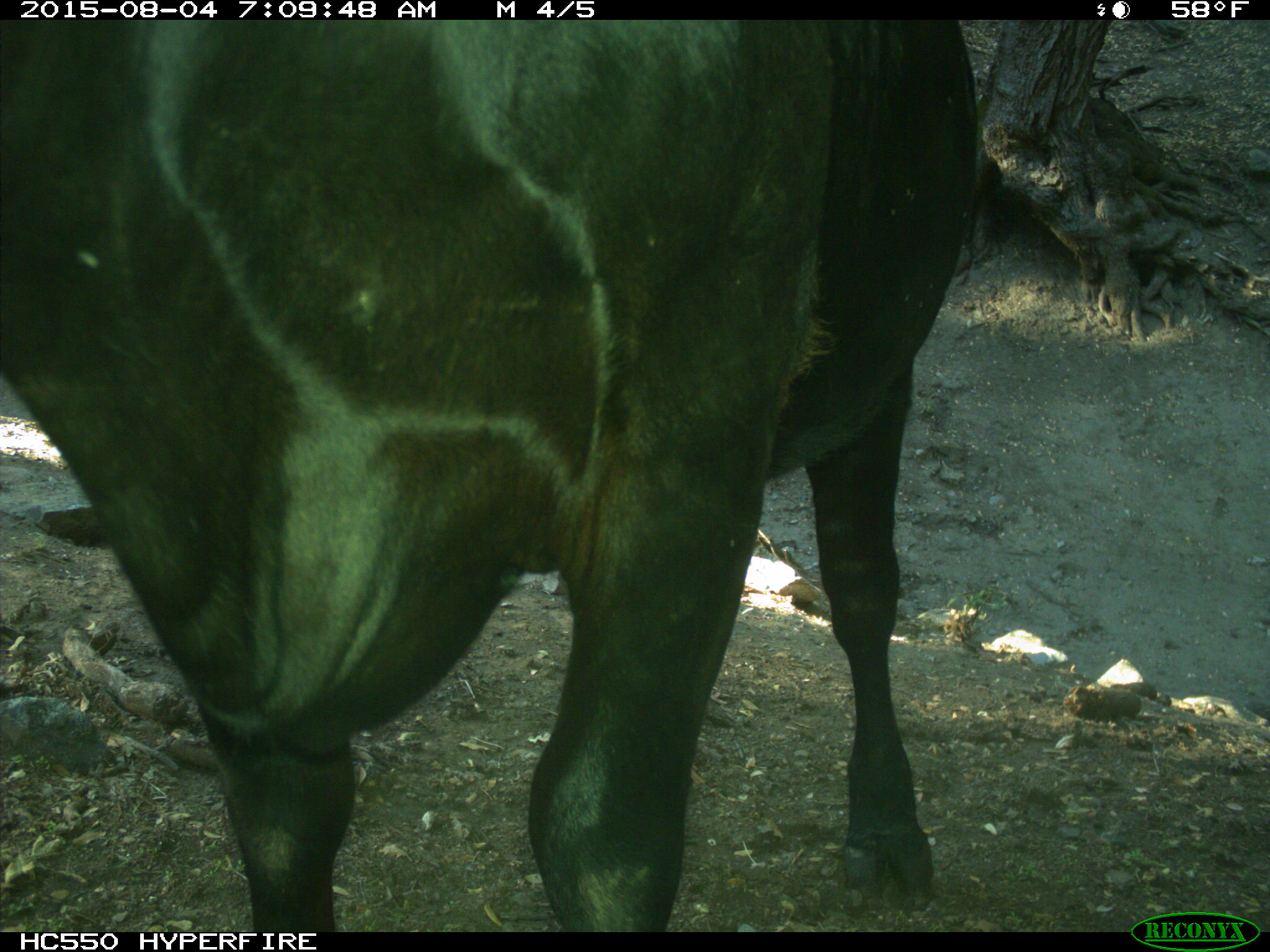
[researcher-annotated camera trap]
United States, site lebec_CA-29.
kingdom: Animalia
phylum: Chordata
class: Mammalia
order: Artiodactyla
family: Bovidae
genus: Bos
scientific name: Bos taurus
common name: domestic cow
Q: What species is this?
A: Bos taurus (domestic cow).